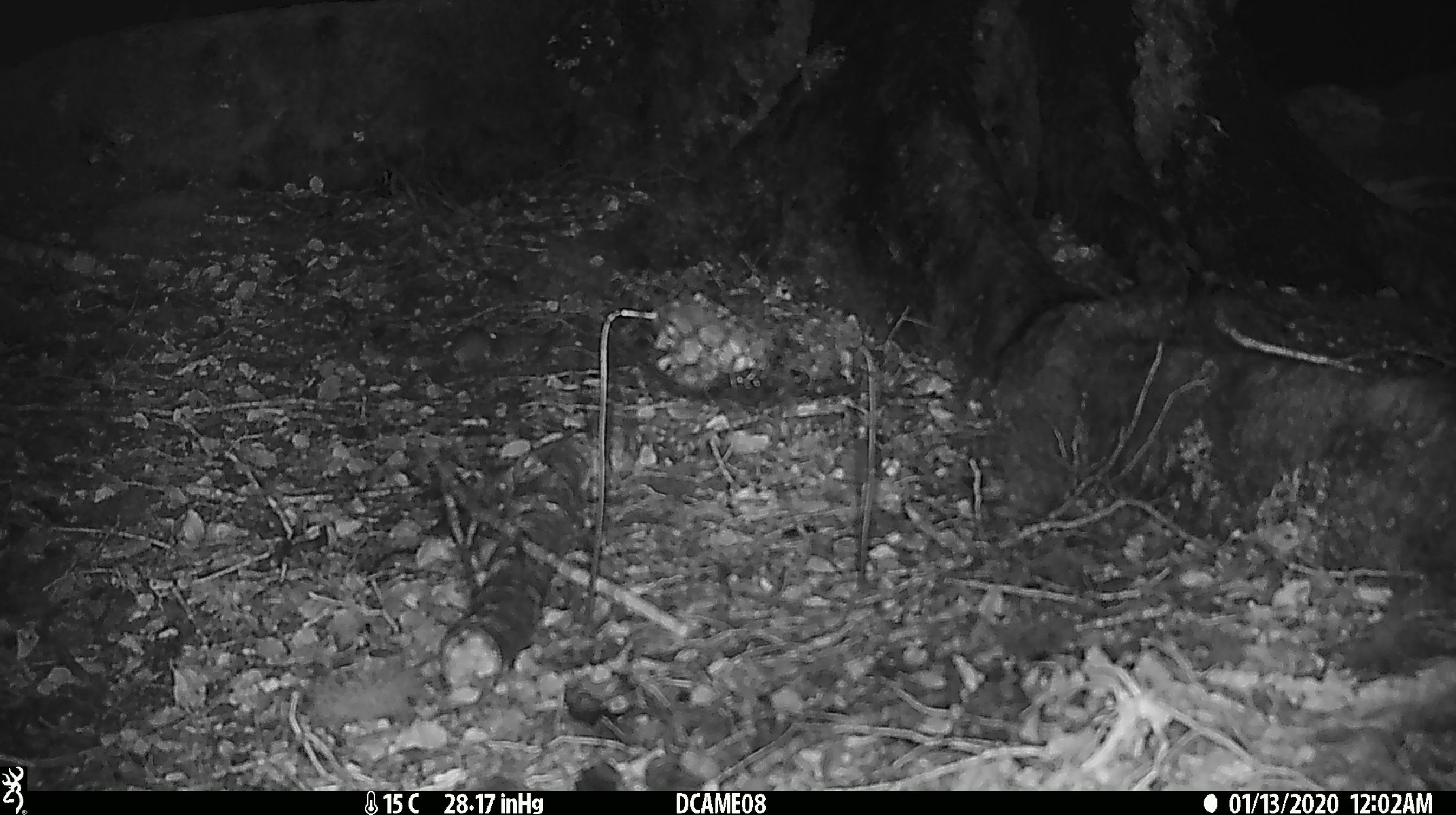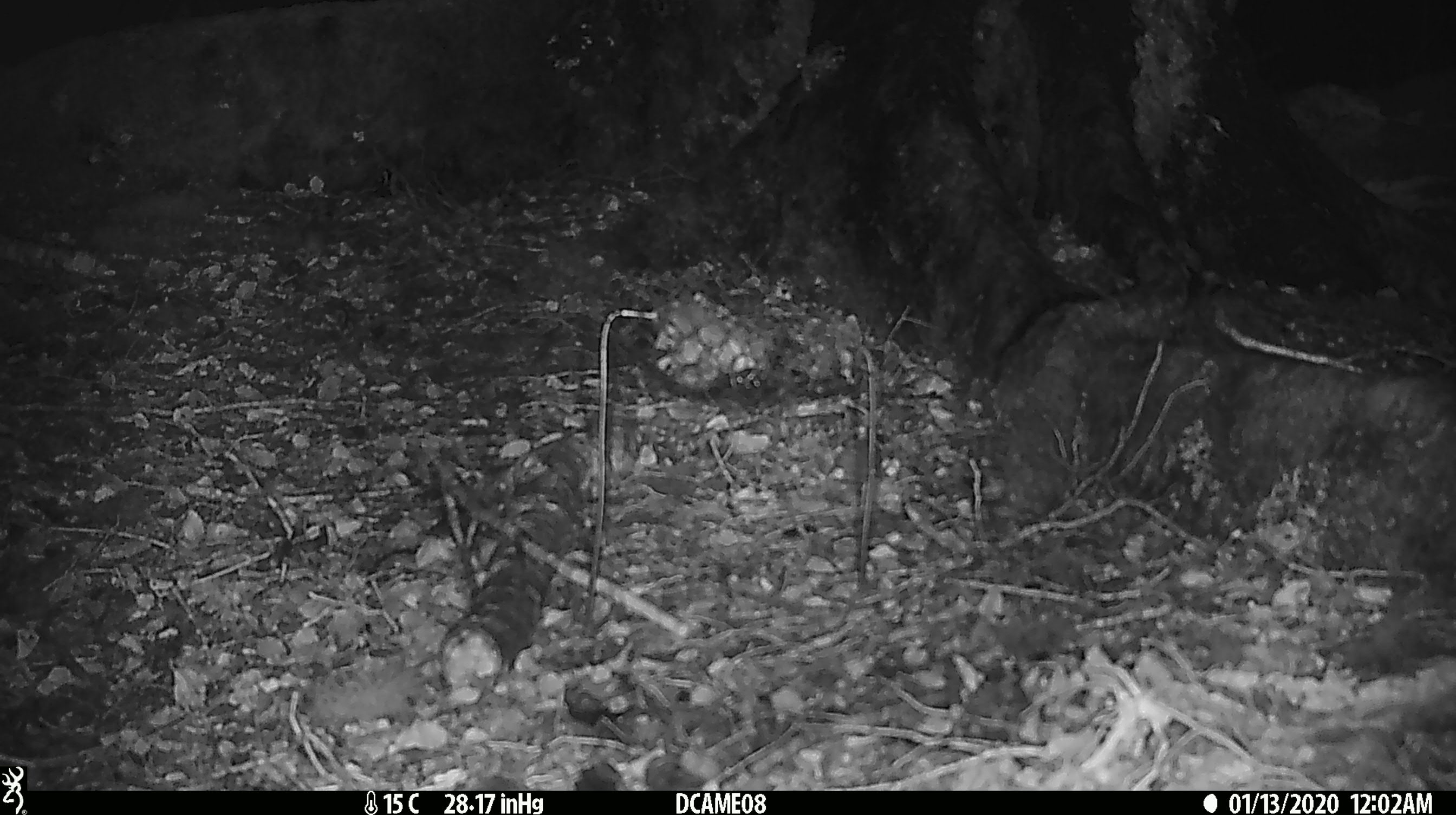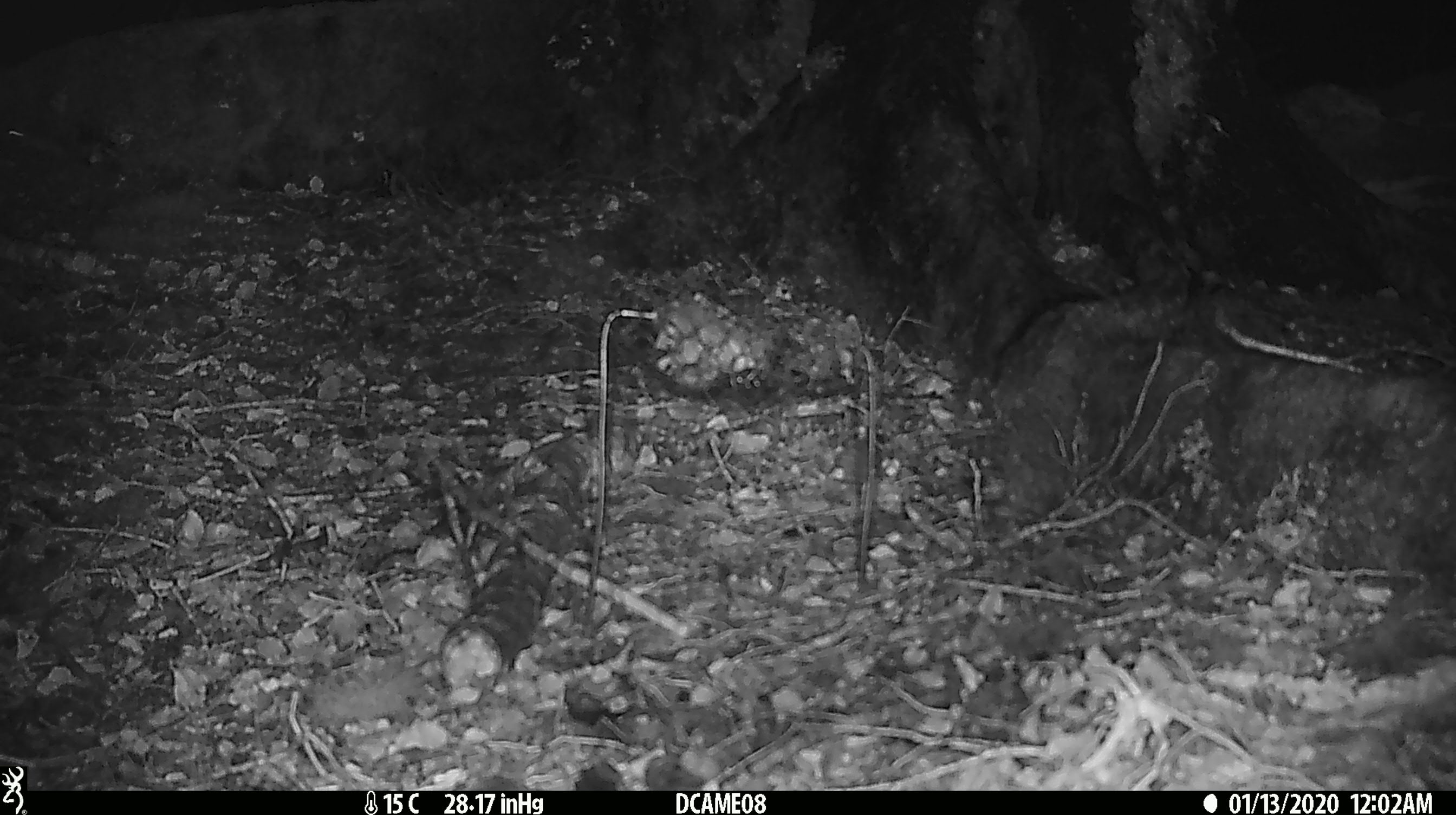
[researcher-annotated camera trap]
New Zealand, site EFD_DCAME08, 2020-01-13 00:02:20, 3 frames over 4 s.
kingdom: Animalia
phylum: Chordata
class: Mammalia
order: Rodentia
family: Muridae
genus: Mus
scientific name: Mus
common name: mouse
Mouse (Mus).